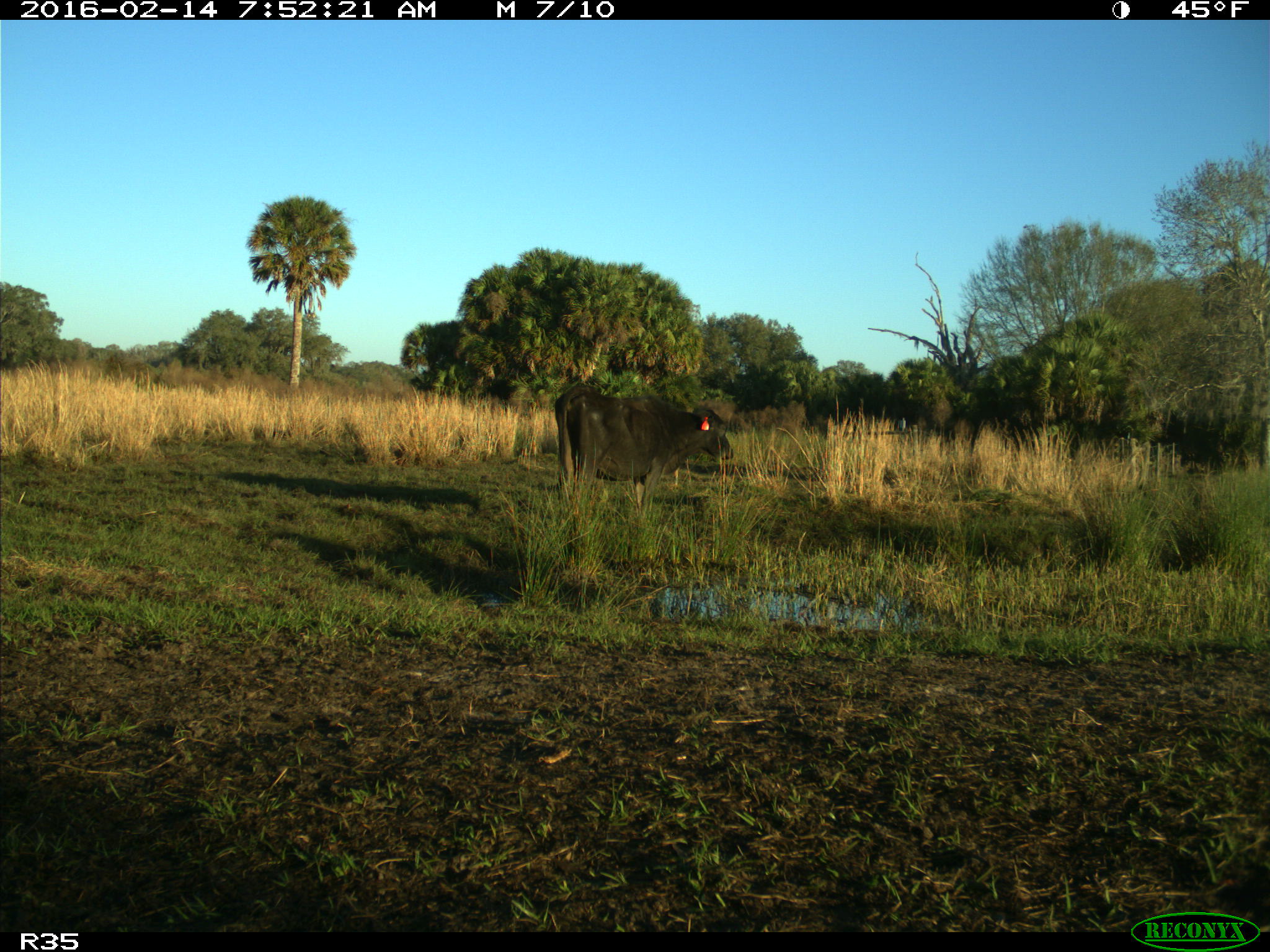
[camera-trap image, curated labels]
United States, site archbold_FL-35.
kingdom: Animalia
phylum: Chordata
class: Mammalia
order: Artiodactyla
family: Bovidae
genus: Bos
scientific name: Bos taurus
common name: domestic cow